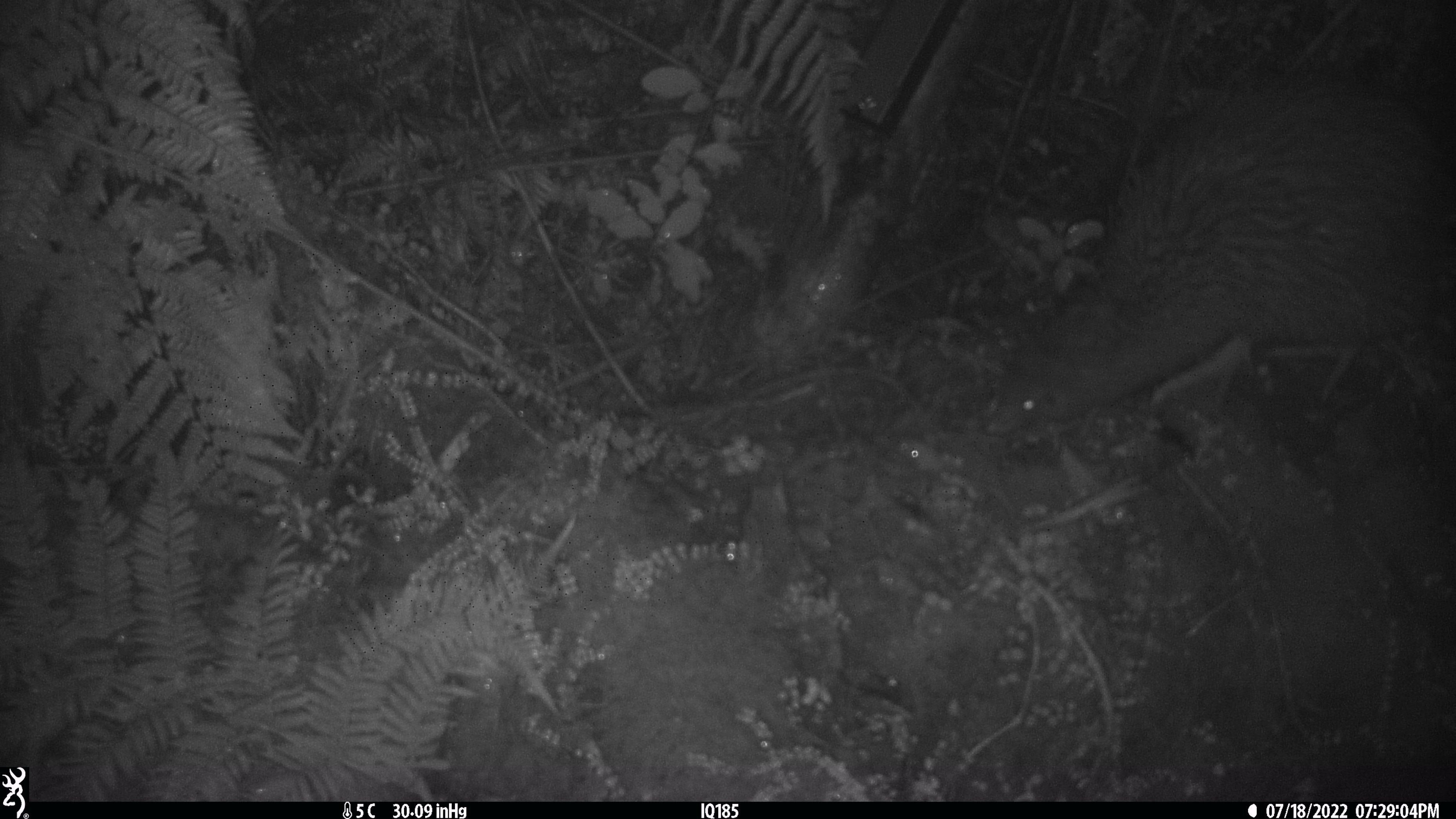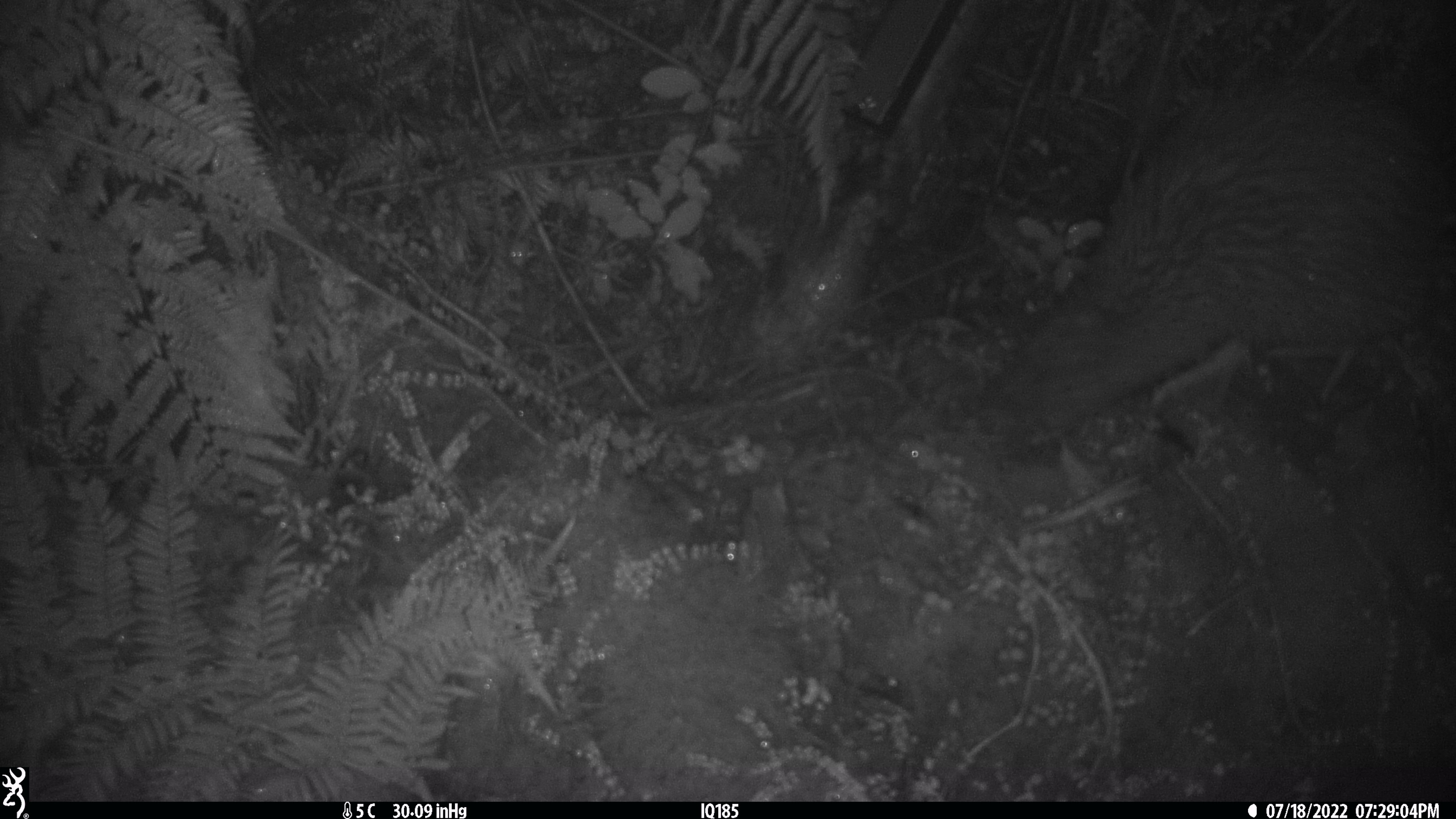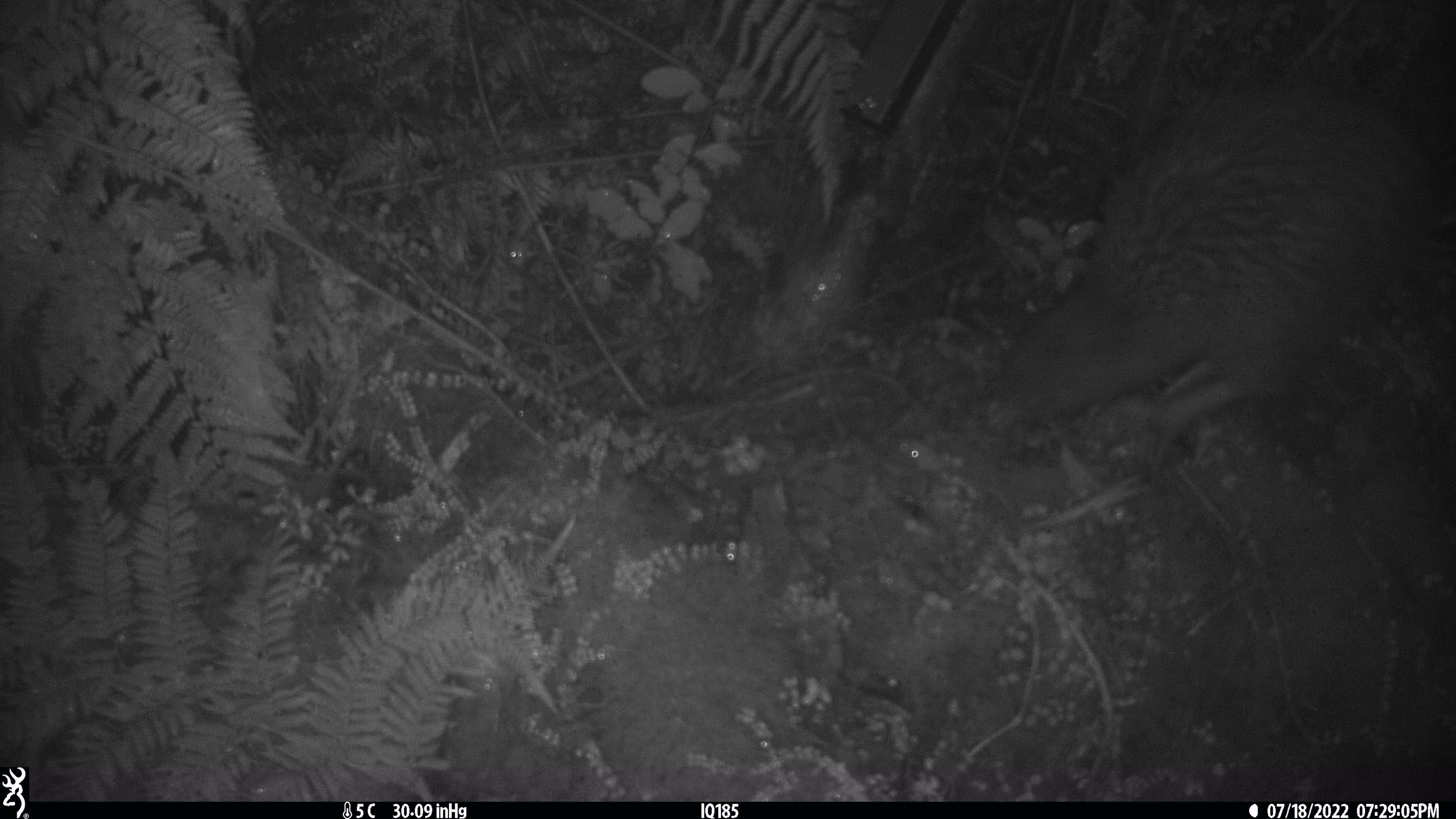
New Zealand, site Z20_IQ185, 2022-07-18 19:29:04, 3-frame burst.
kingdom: Animalia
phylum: Chordata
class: Aves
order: Apterygiformes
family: Apterygidae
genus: Apteryx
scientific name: Apteryx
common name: kiwi